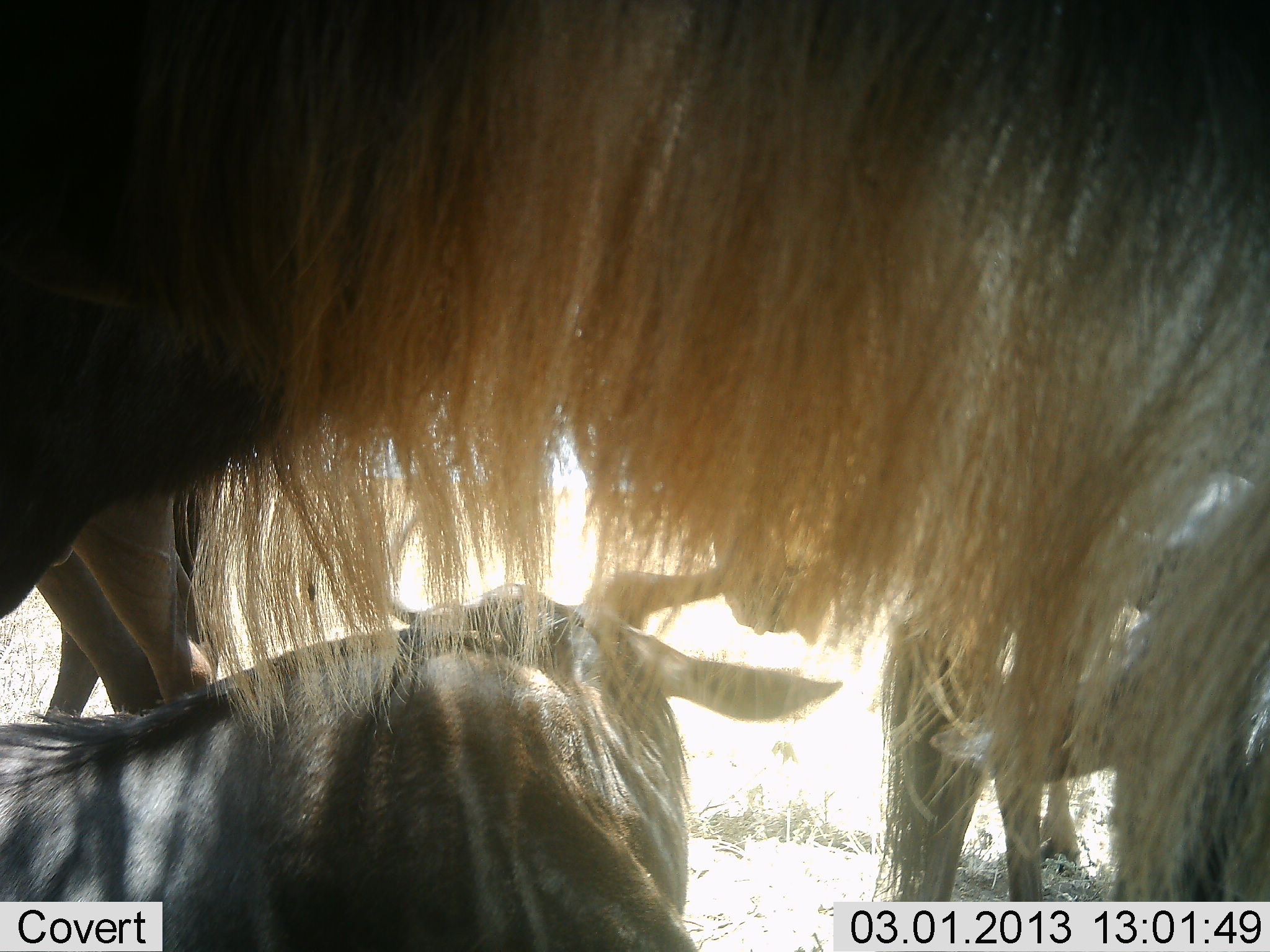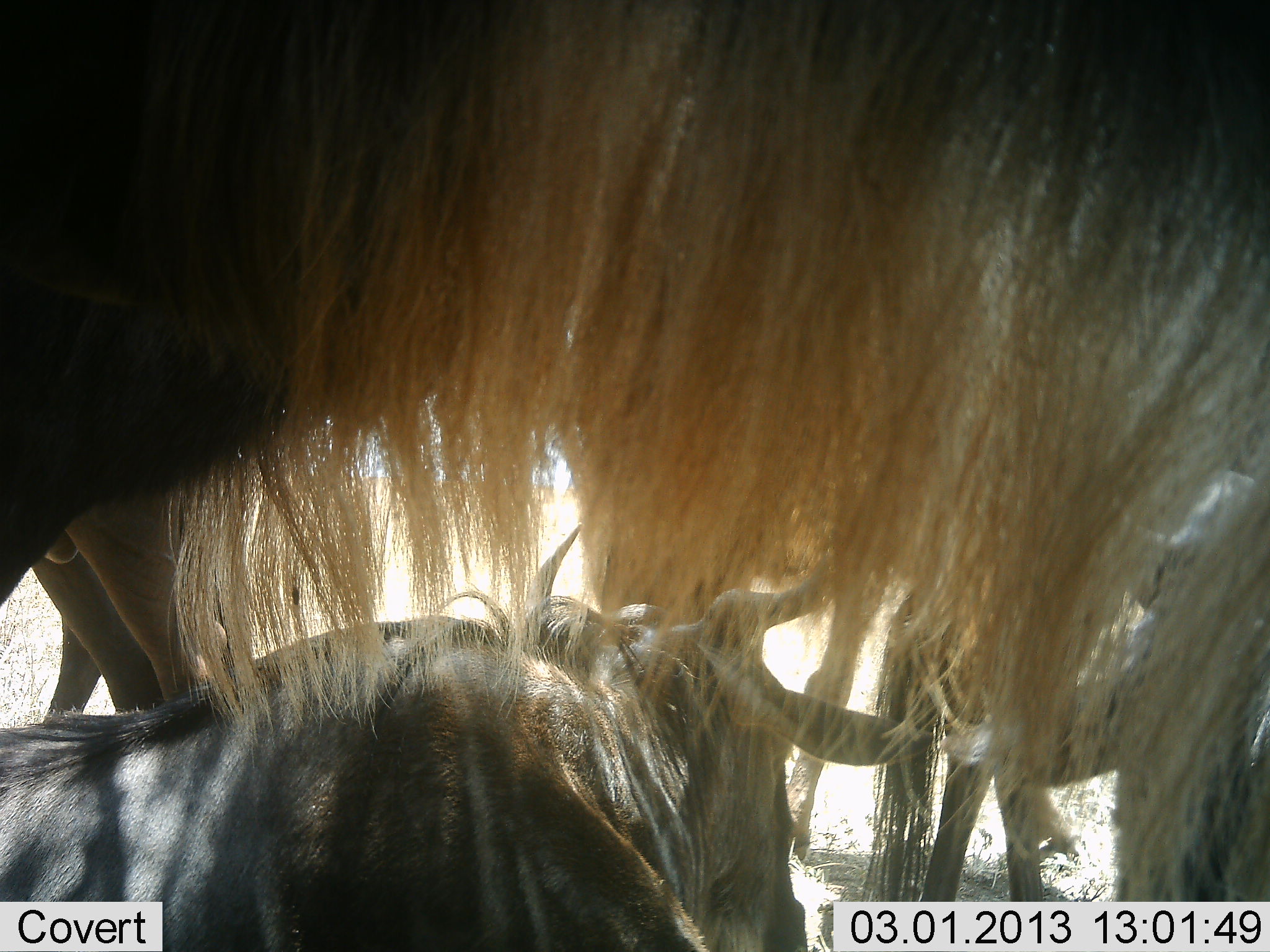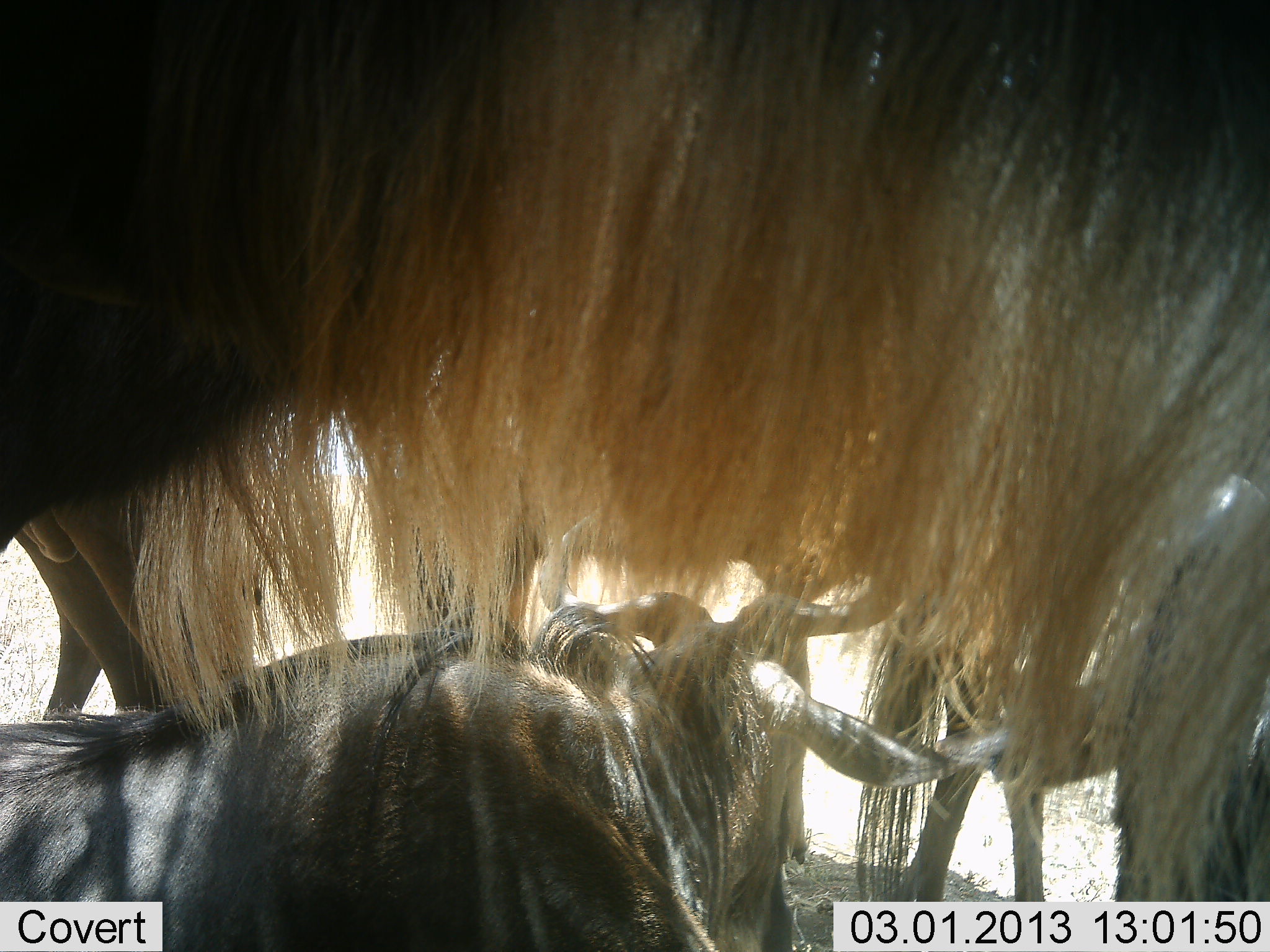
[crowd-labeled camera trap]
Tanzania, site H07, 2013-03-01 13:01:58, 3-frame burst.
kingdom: Animalia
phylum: Chordata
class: Mammalia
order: Artiodactyla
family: Bovidae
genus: Connochaetes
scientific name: Connochaetes taurinus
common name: blue wildebeest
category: wildebeest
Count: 4.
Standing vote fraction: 62%.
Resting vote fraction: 78%.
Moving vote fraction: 12%.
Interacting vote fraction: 12%.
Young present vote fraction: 3%.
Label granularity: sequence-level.